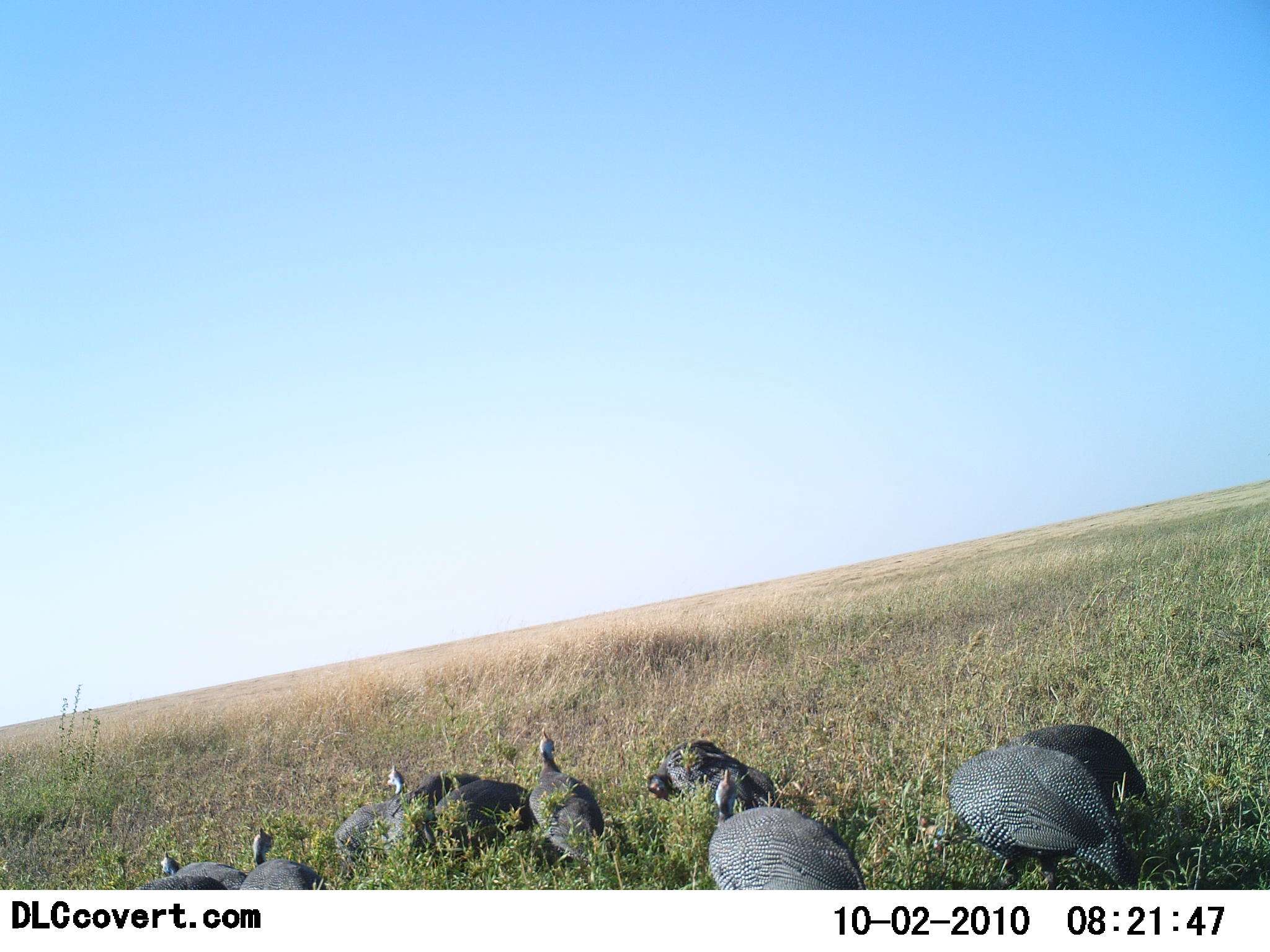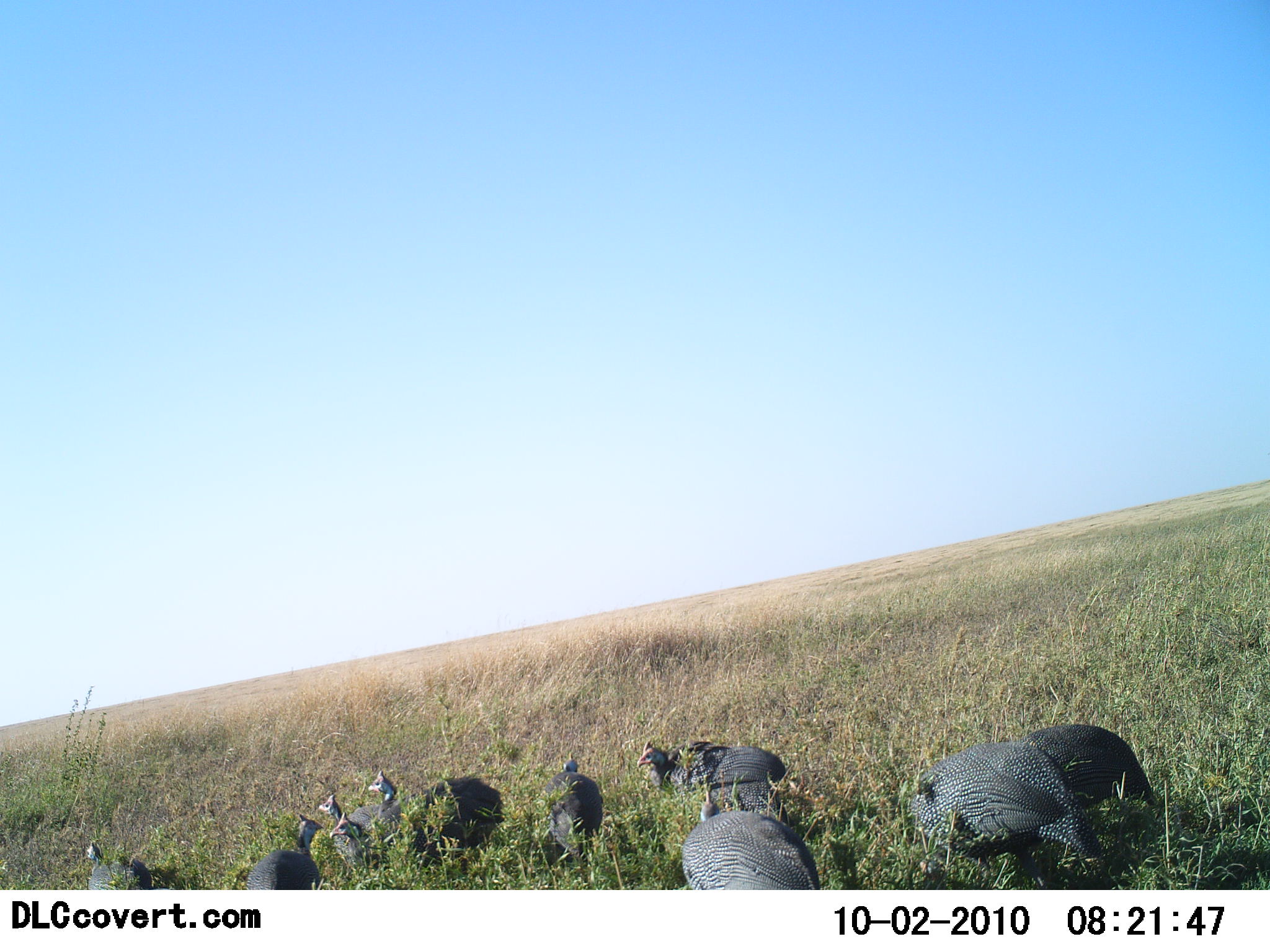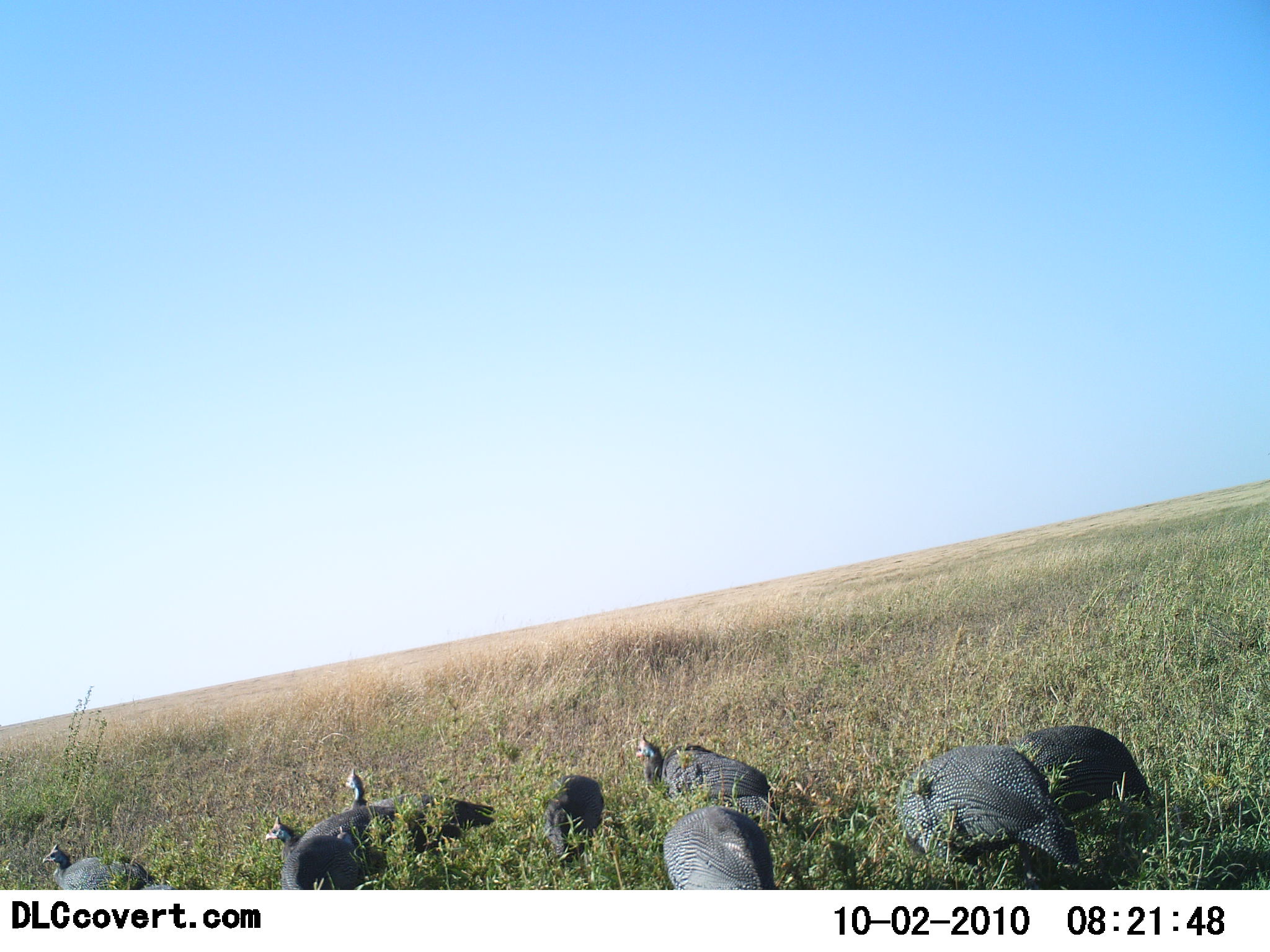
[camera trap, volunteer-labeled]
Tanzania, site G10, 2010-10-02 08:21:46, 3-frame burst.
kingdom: Animalia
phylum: Chordata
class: Aves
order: Galliformes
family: Numididae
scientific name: Numididae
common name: guinea fowl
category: guineafowl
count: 11-50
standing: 25%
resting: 0%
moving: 31%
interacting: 12%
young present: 0%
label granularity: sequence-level